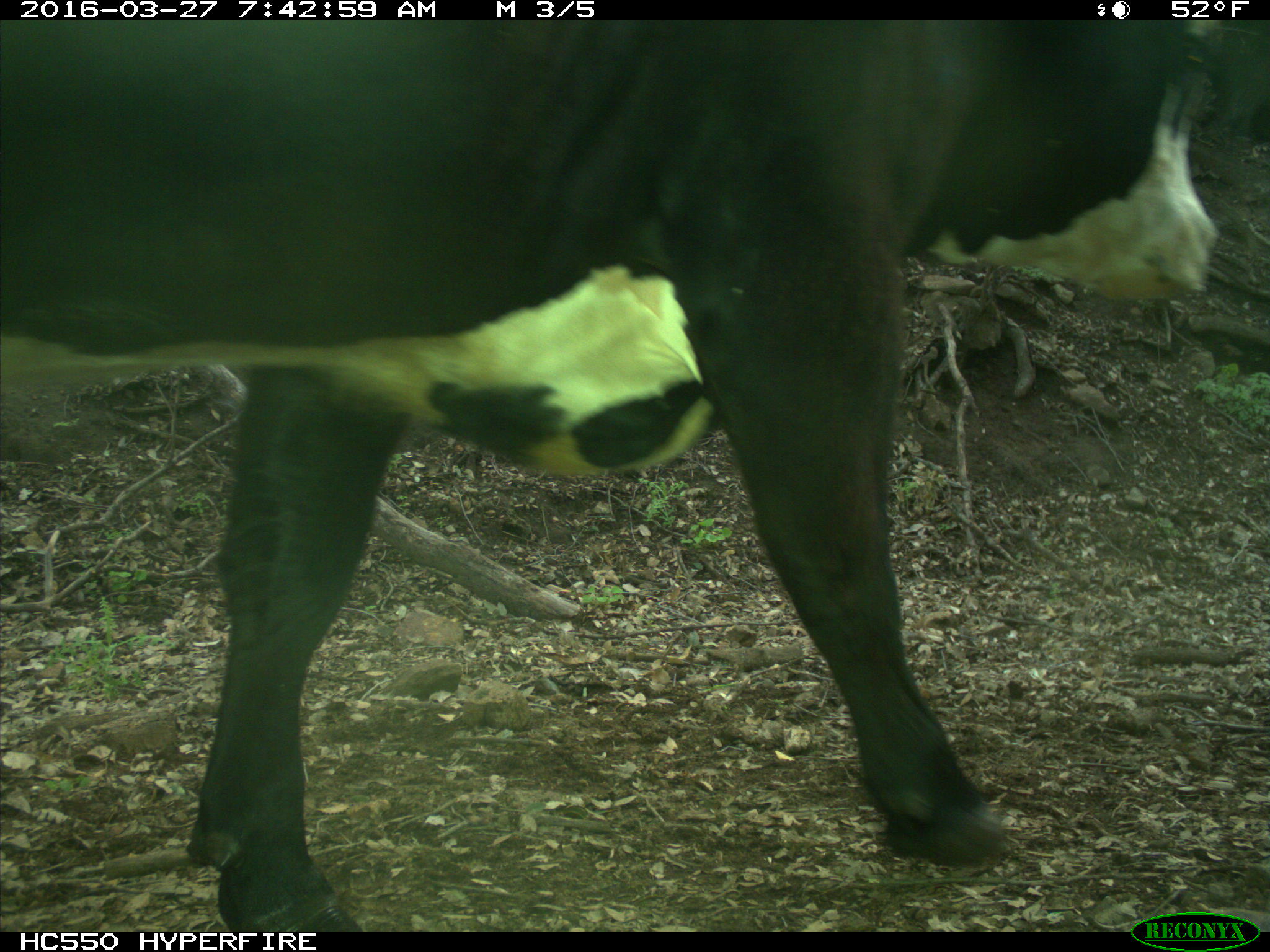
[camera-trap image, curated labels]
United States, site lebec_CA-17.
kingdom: Animalia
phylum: Chordata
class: Mammalia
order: Artiodactyla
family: Bovidae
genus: Bos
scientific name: Bos taurus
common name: domestic cow